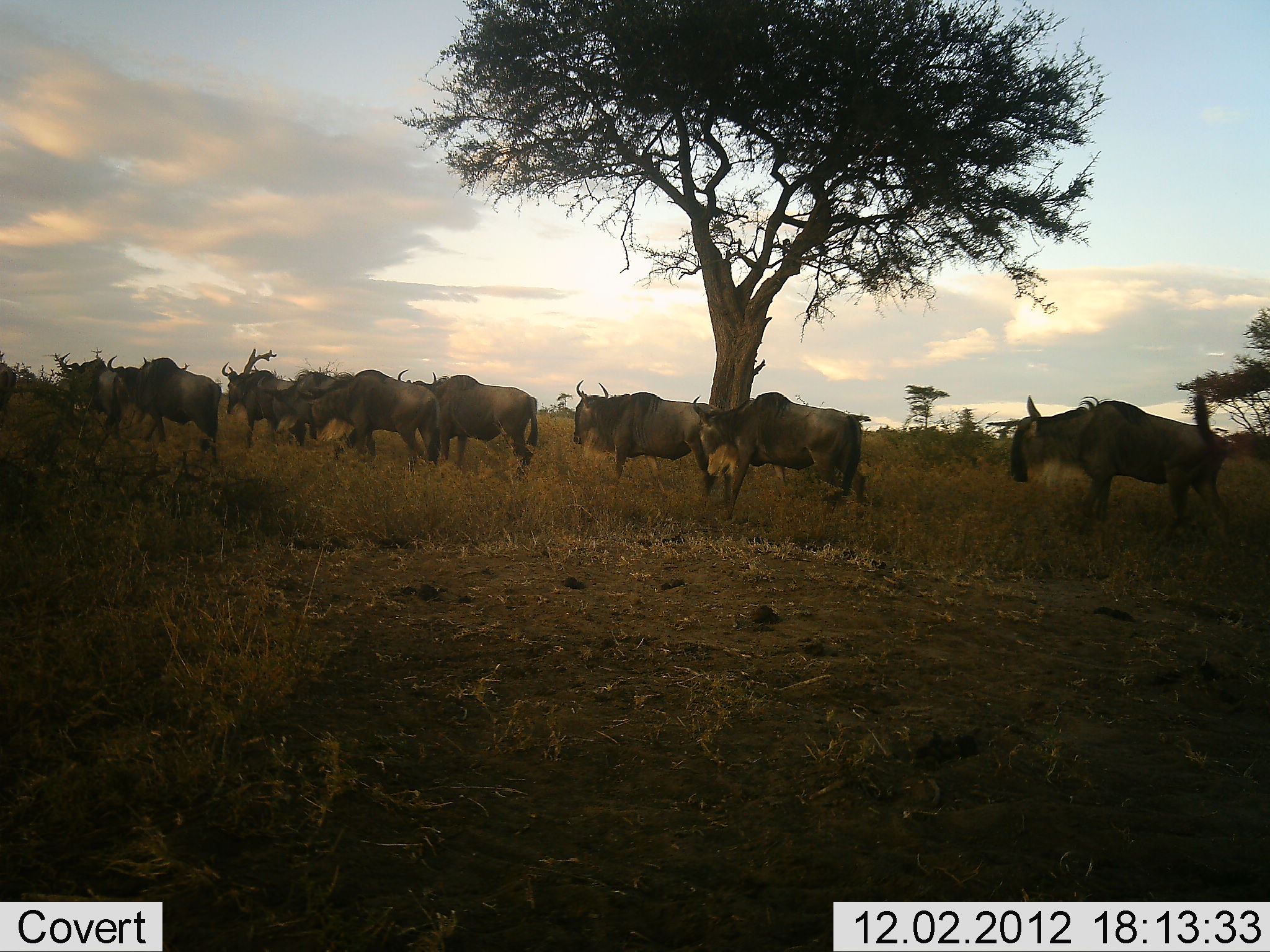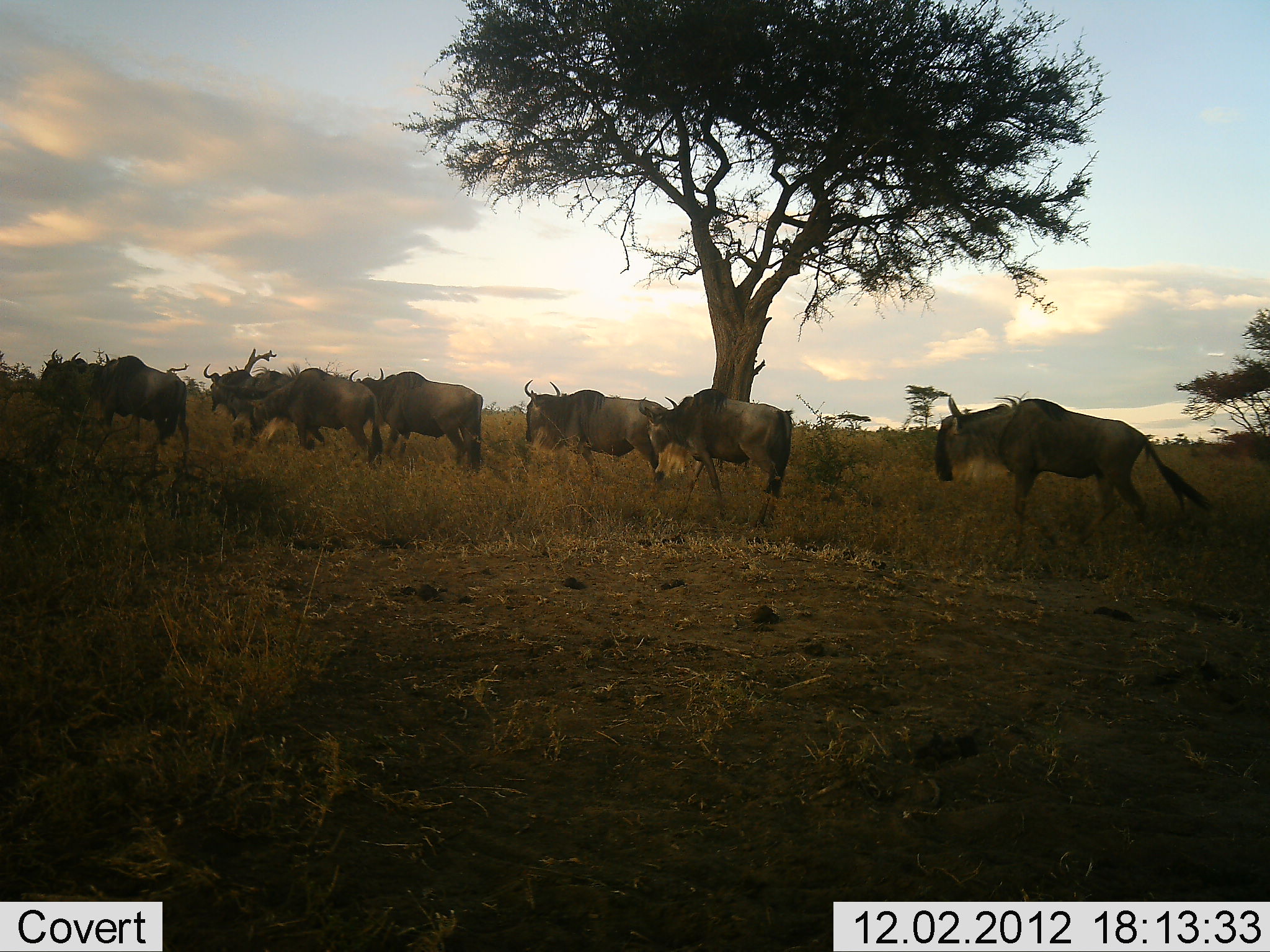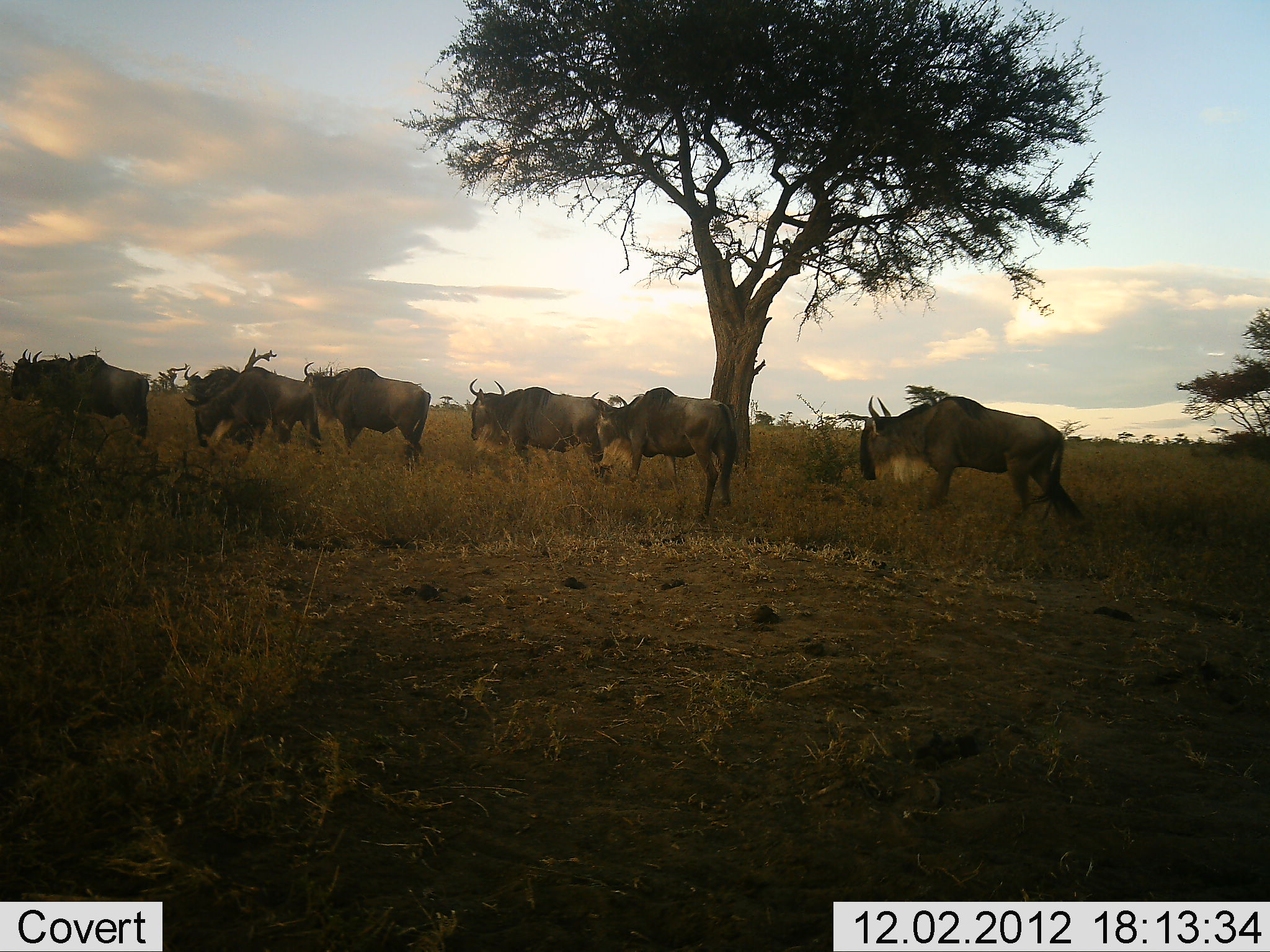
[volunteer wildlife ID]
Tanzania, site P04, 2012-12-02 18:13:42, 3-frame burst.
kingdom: Animalia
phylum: Chordata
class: Mammalia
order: Artiodactyla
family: Bovidae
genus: Connochaetes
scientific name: Connochaetes taurinus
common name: blue wildebeest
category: wildebeest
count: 9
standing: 0%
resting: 0%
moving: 100%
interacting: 0%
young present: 0%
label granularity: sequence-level